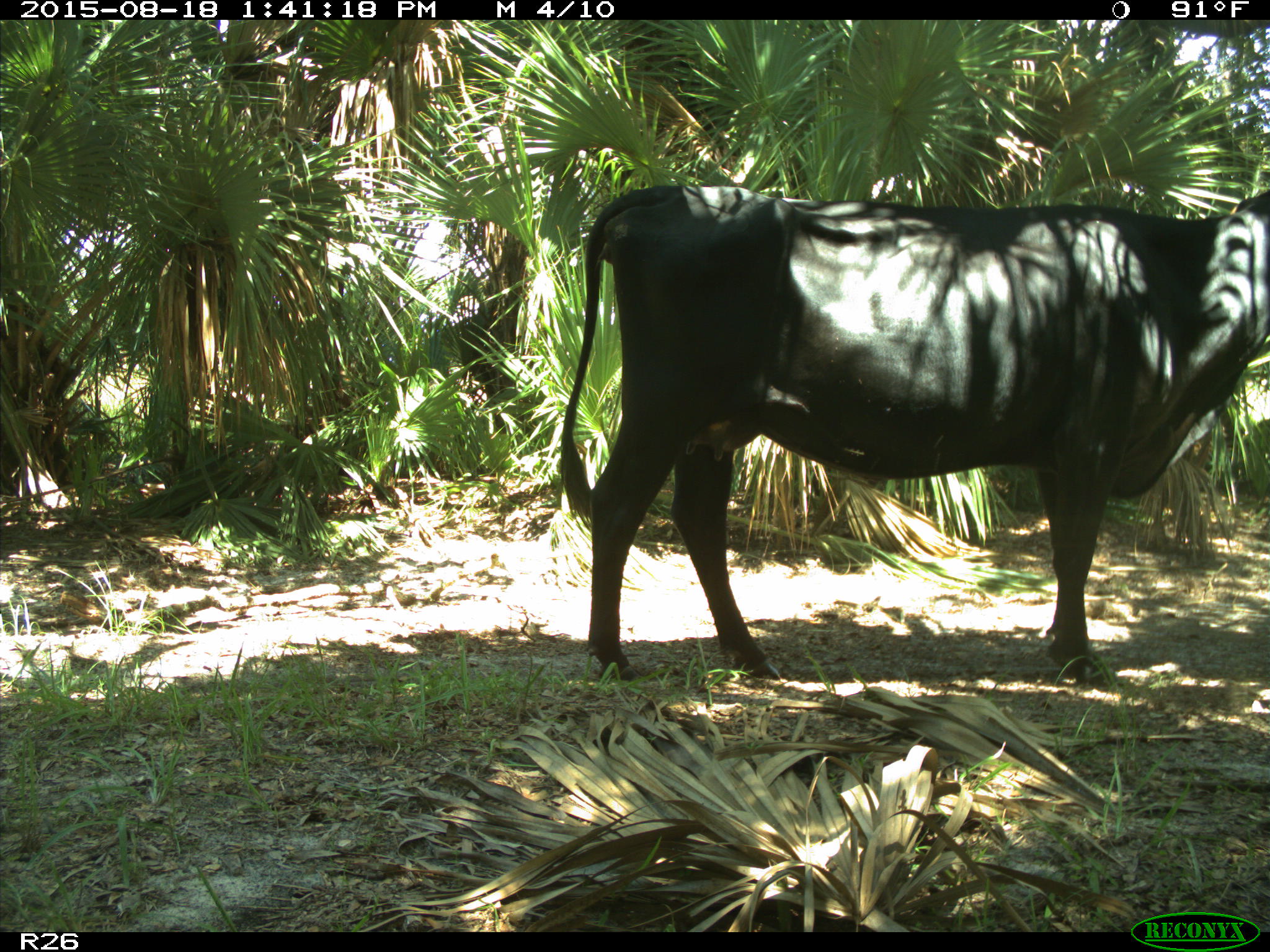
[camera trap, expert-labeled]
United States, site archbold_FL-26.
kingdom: Animalia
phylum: Chordata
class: Mammalia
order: Artiodactyla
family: Bovidae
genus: Bos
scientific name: Bos taurus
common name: domestic cow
Bos taurus (domestic cow).